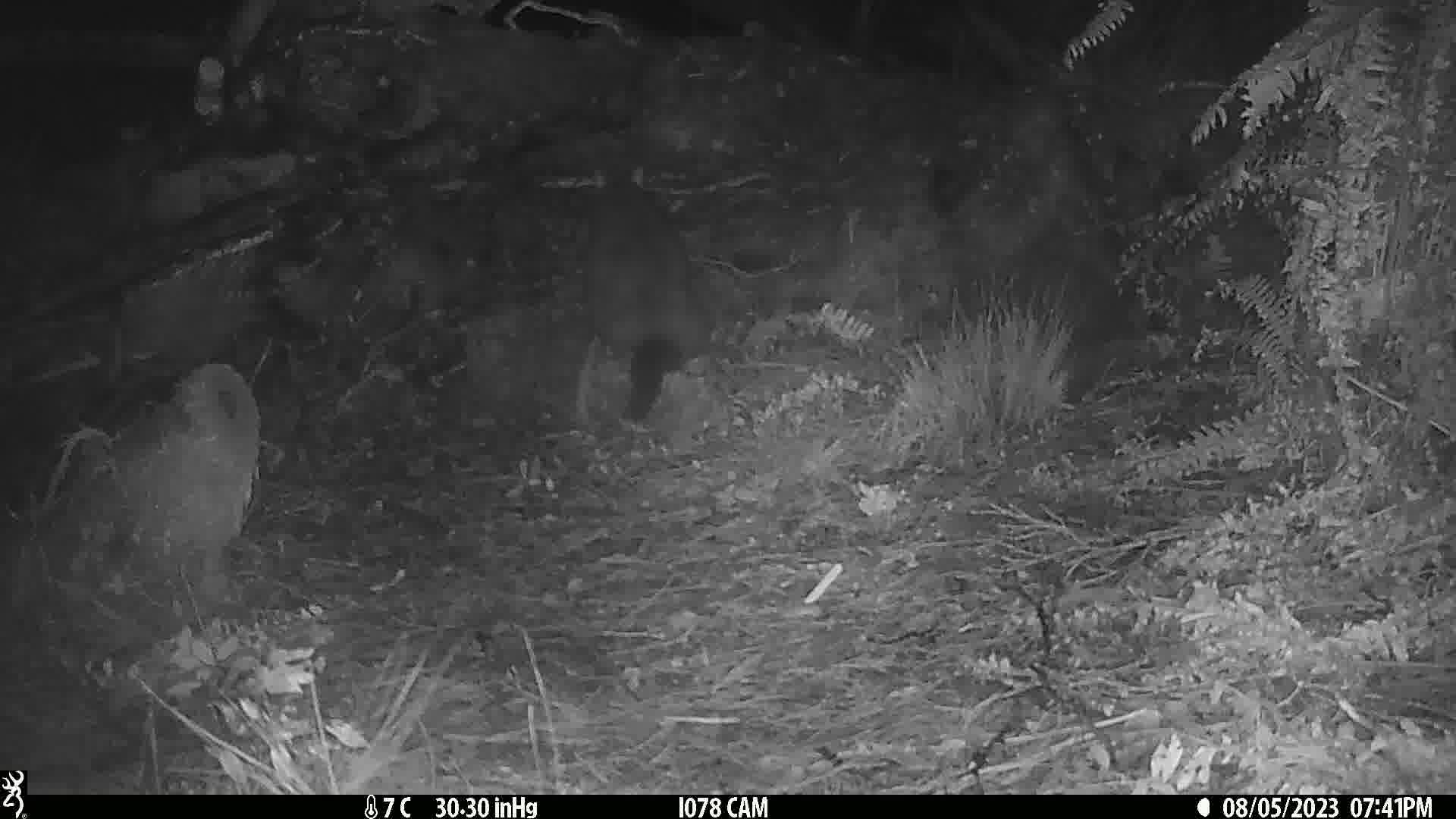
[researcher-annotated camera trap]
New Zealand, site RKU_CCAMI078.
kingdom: Animalia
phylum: Chordata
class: Mammalia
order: Diprotodontia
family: Phalangeridae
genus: Trichosurus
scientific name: Trichosurus vulpecula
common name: common brushtail possum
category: possum